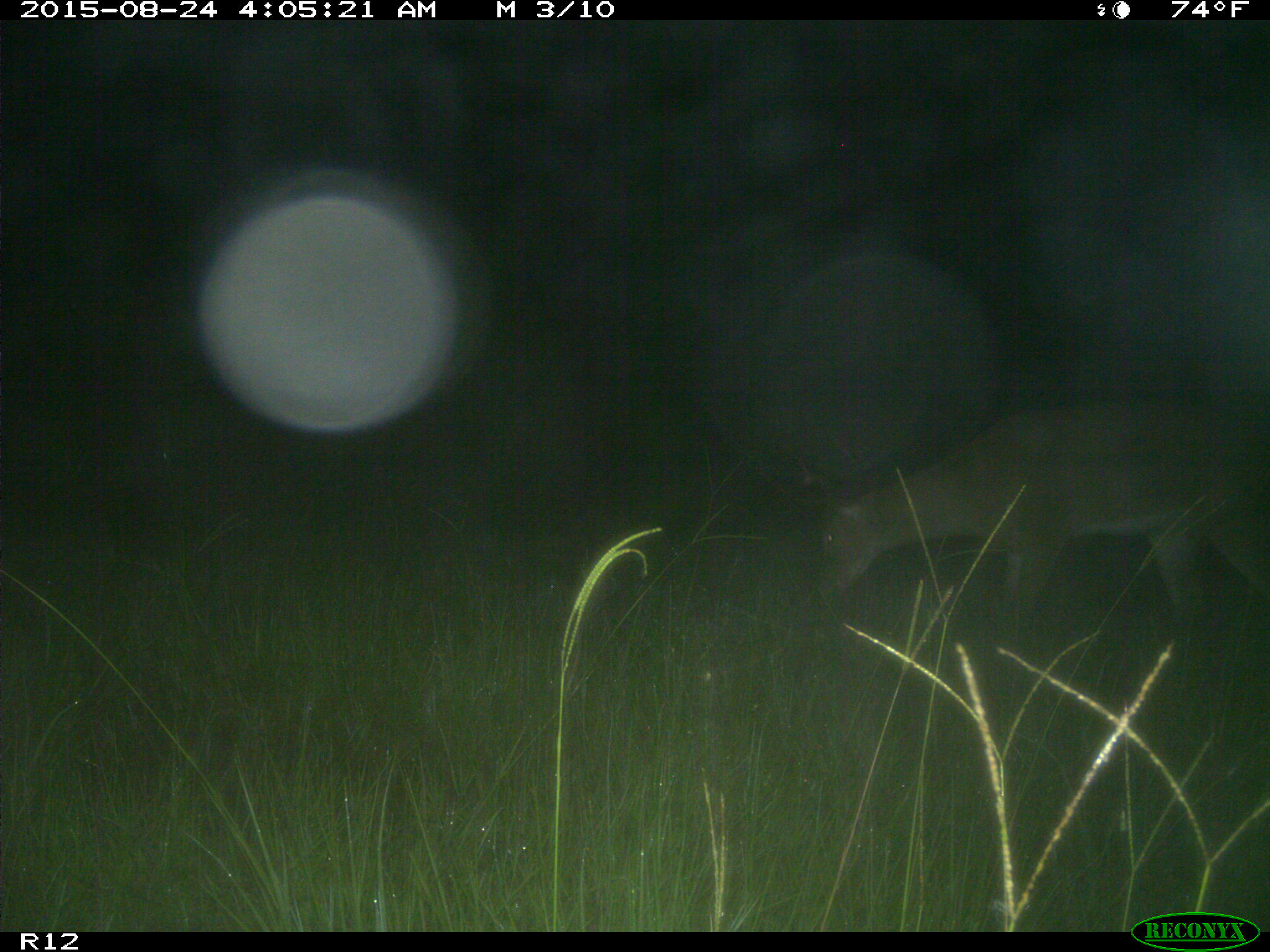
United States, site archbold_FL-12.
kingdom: Animalia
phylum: Chordata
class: Mammalia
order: Artiodactyla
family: Cervidae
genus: Odocoileus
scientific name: Odocoileus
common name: deer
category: unidentified deer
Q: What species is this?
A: Unidentified deer (deer) (Odocoileus).